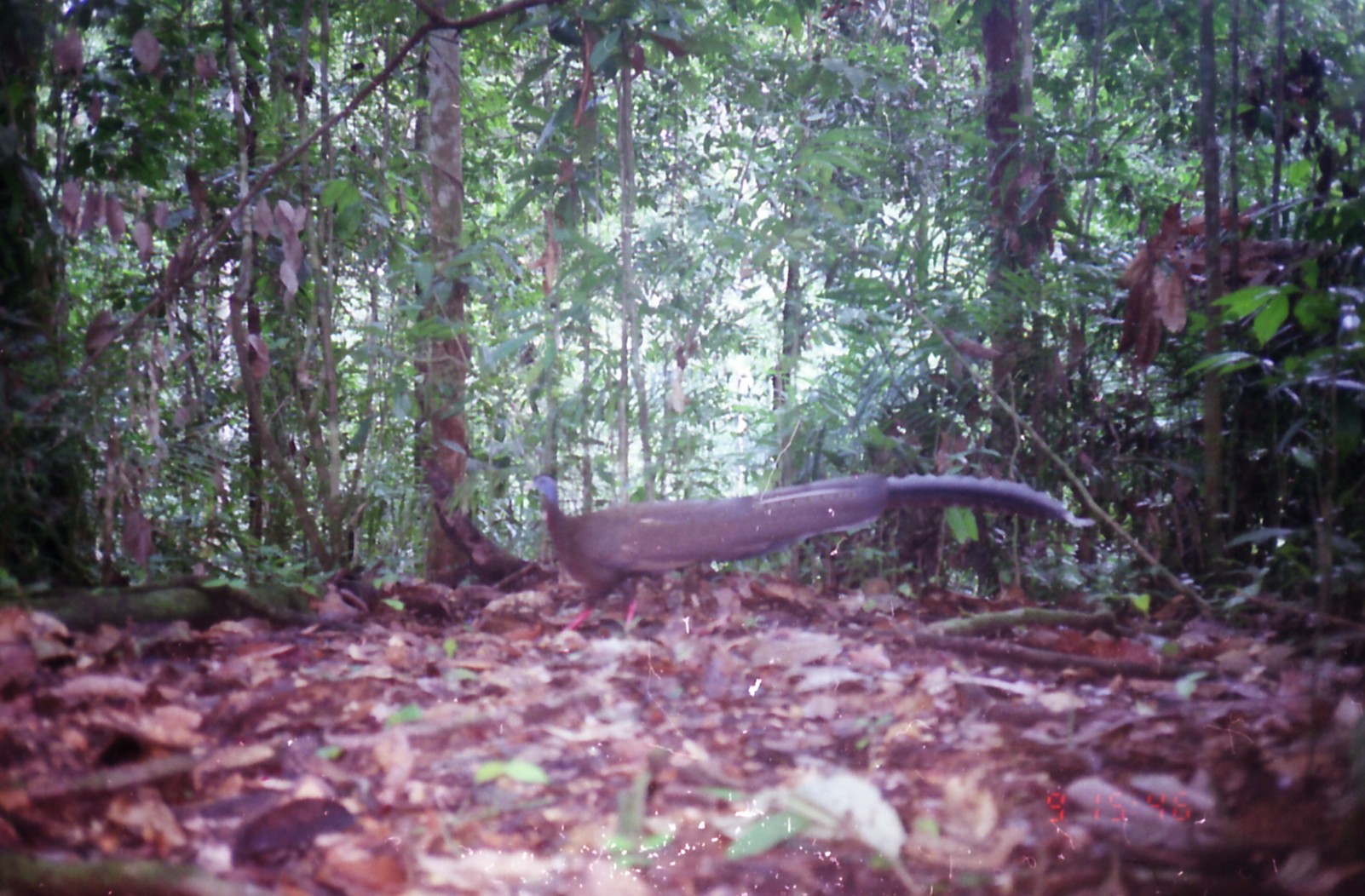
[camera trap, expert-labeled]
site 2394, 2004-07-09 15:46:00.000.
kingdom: Animalia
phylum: Chordata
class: Aves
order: Galliformes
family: Phasianidae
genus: Argusianus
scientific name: Argusianus argus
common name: great argus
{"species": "Argusianus argus (great argus)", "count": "1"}